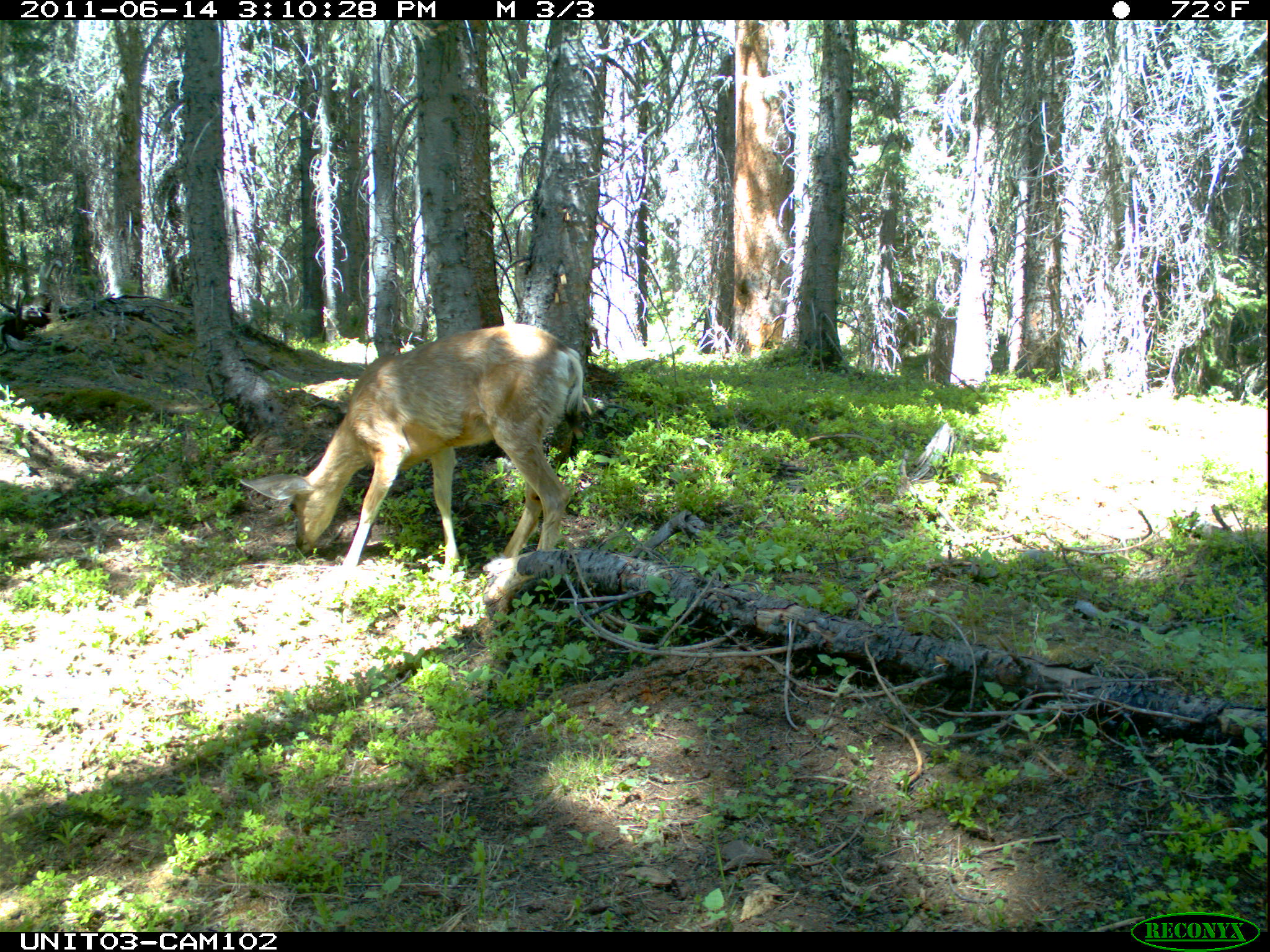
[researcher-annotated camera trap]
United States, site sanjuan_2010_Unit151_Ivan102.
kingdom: Animalia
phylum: Chordata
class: Mammalia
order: Artiodactyla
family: Cervidae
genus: Odocoileus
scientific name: Odocoileus hemionus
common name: mule deer